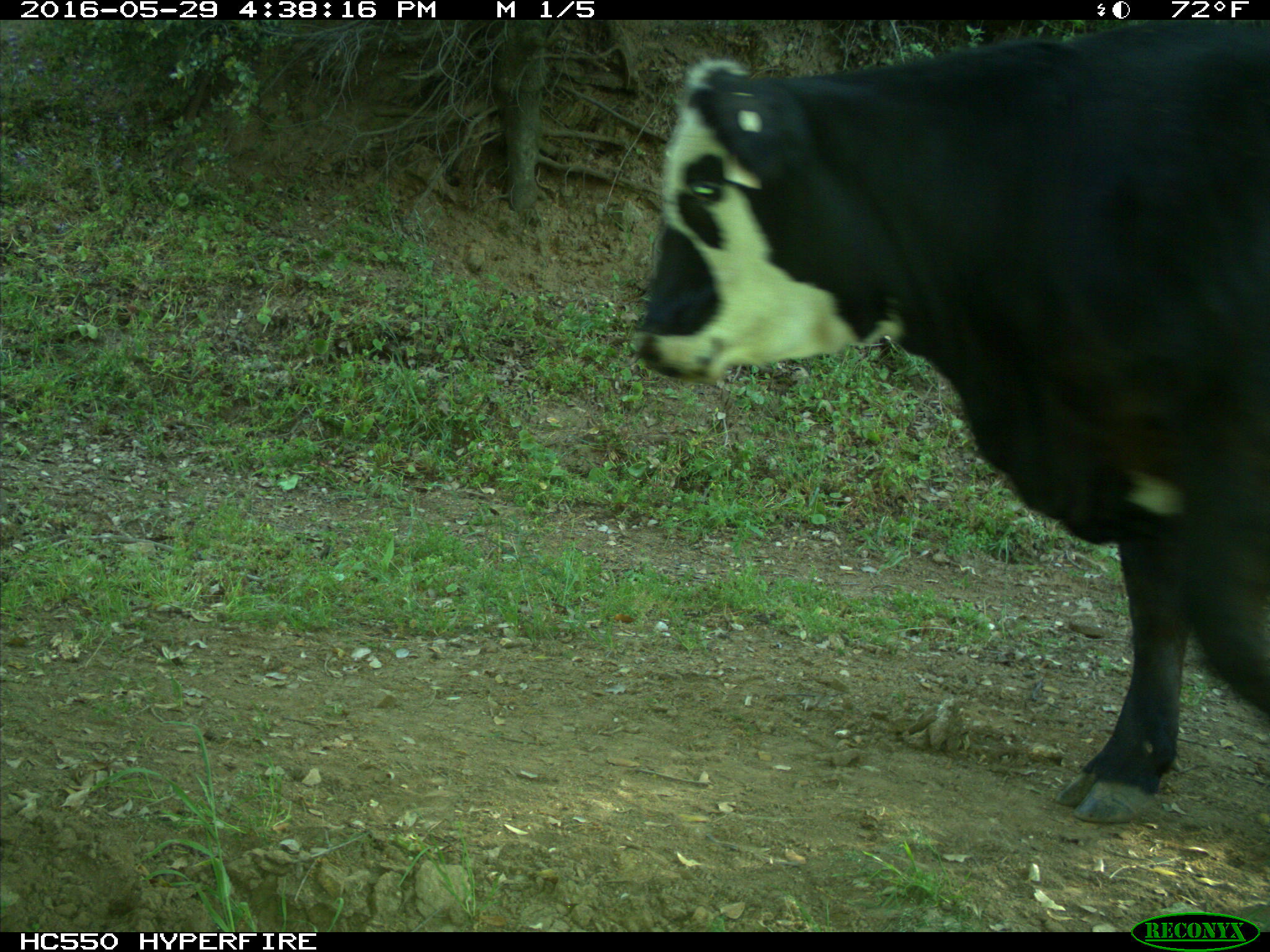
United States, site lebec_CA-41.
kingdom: Animalia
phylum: Chordata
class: Mammalia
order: Artiodactyla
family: Bovidae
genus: Bos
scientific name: Bos taurus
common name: domestic cow